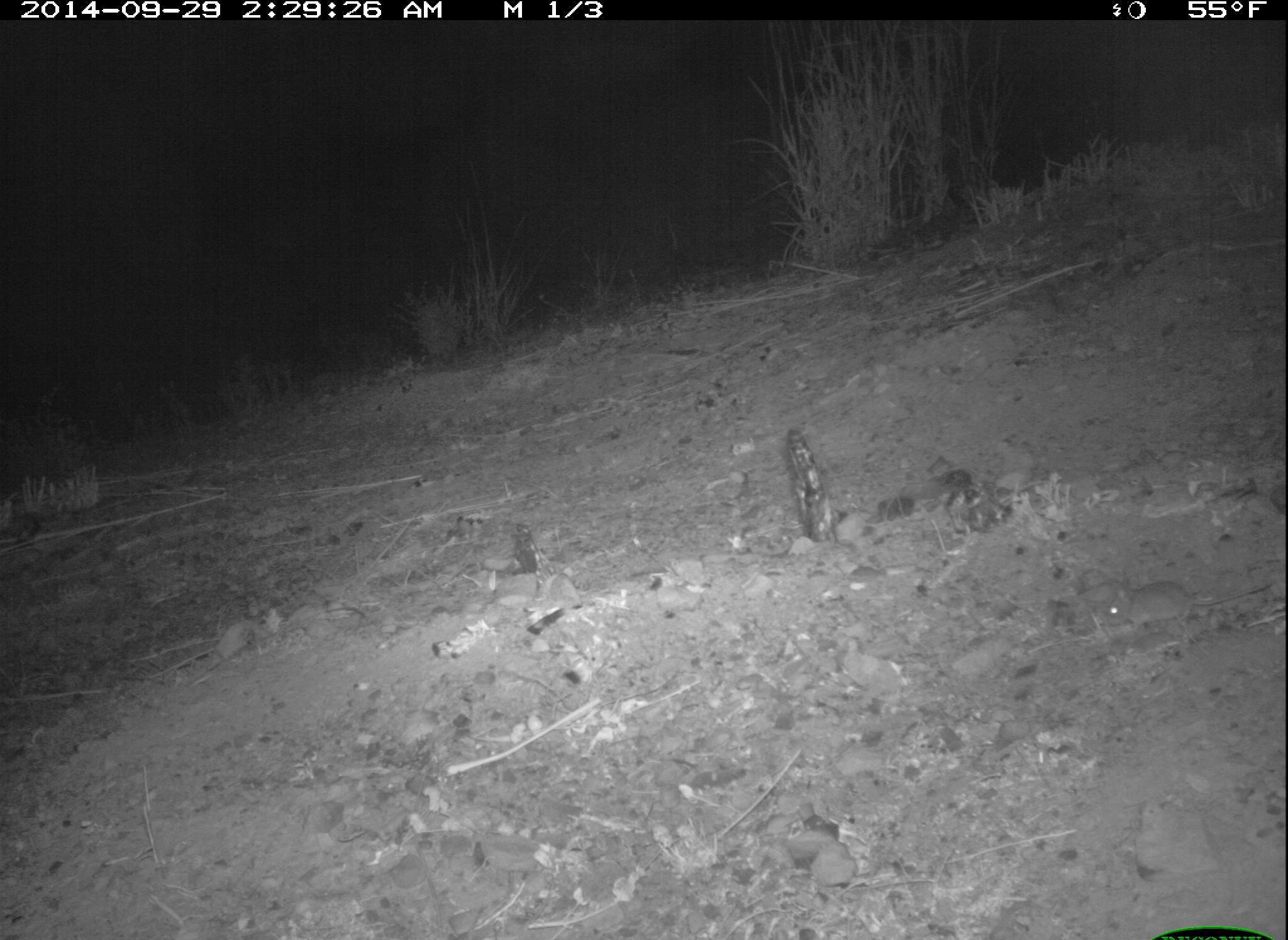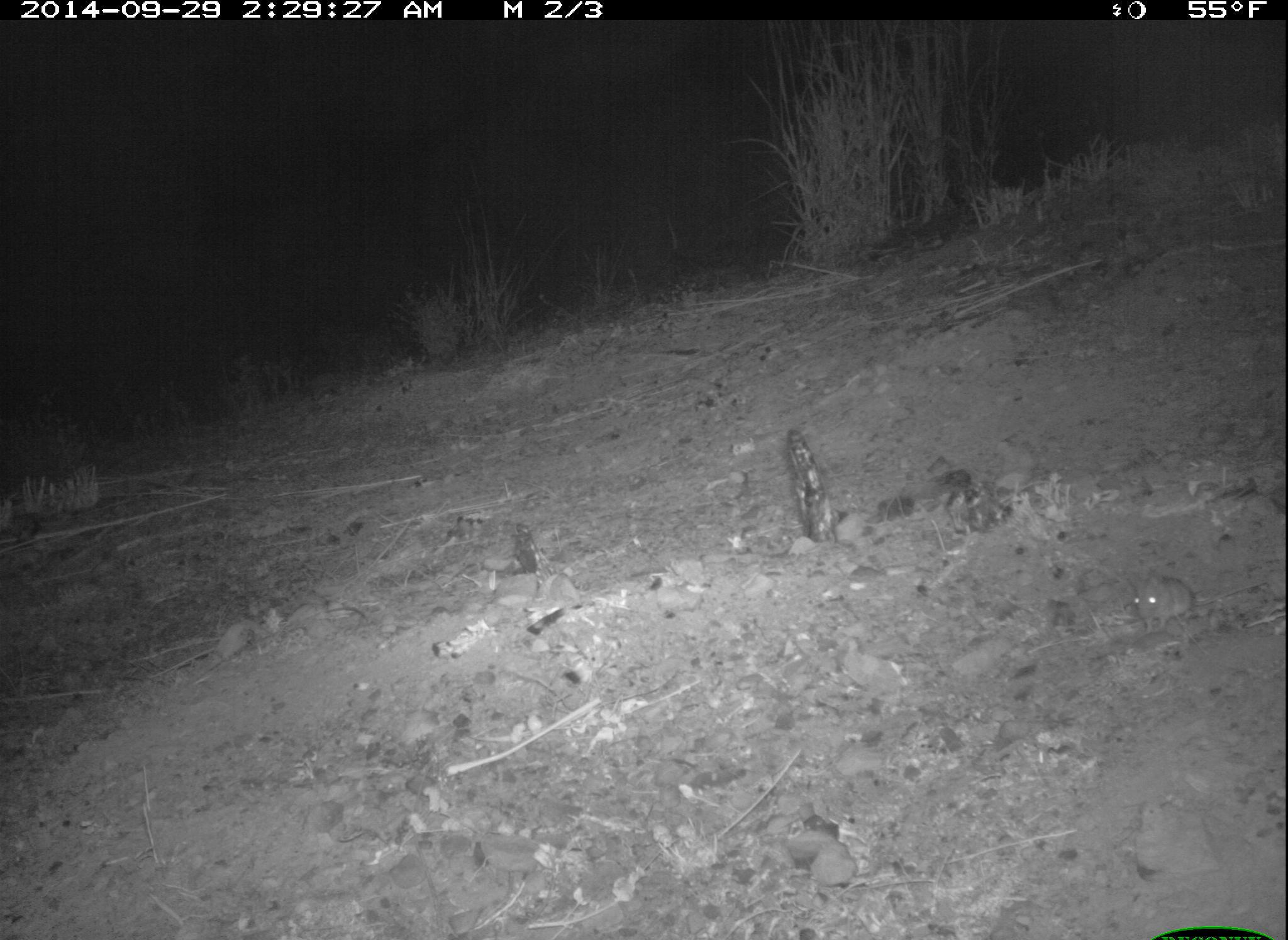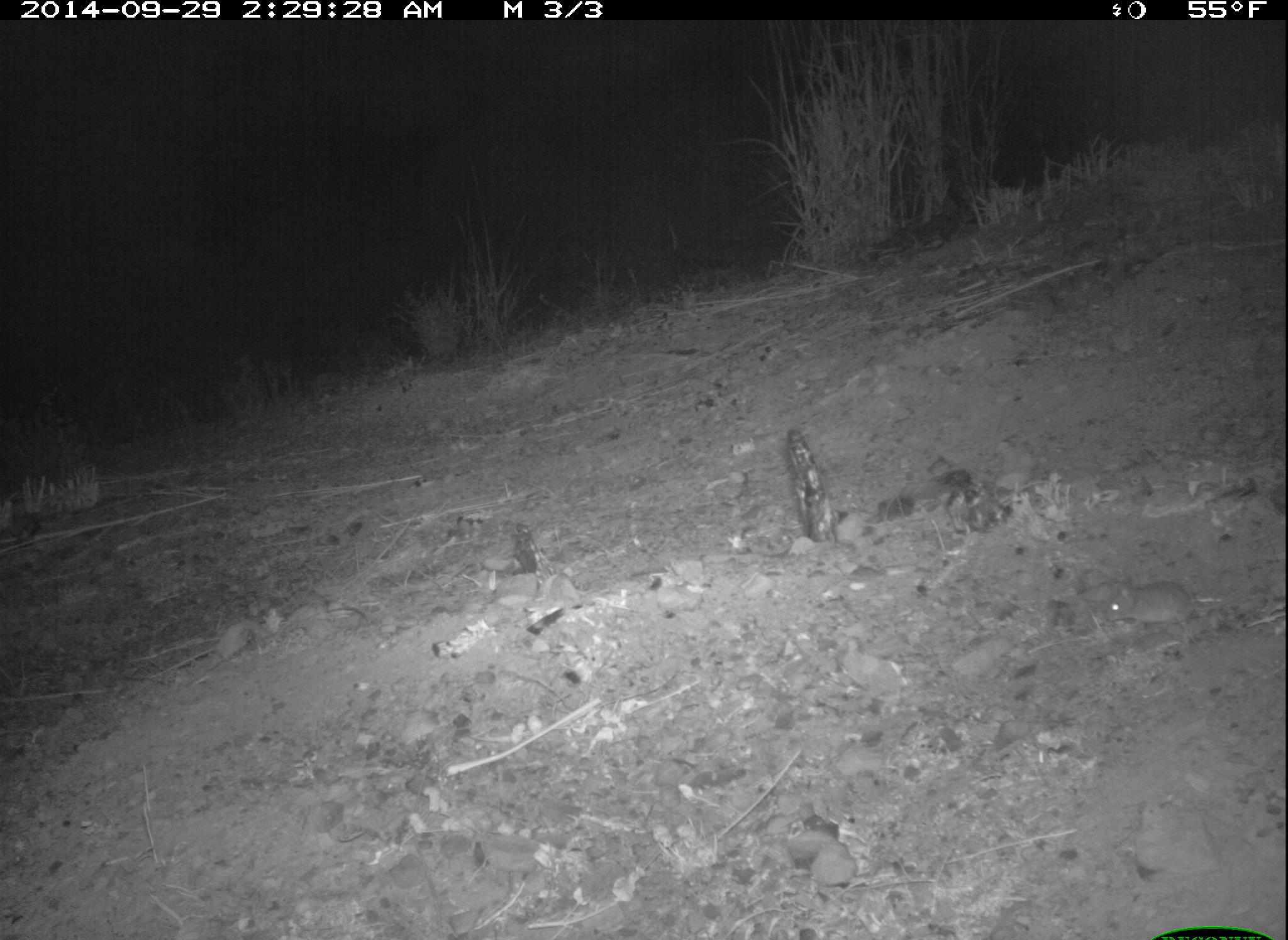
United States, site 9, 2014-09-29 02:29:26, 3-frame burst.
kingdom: Animalia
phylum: Chordata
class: Mammalia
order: Rodentia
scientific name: Rodentia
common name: rodent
Rodent (Rodentia).